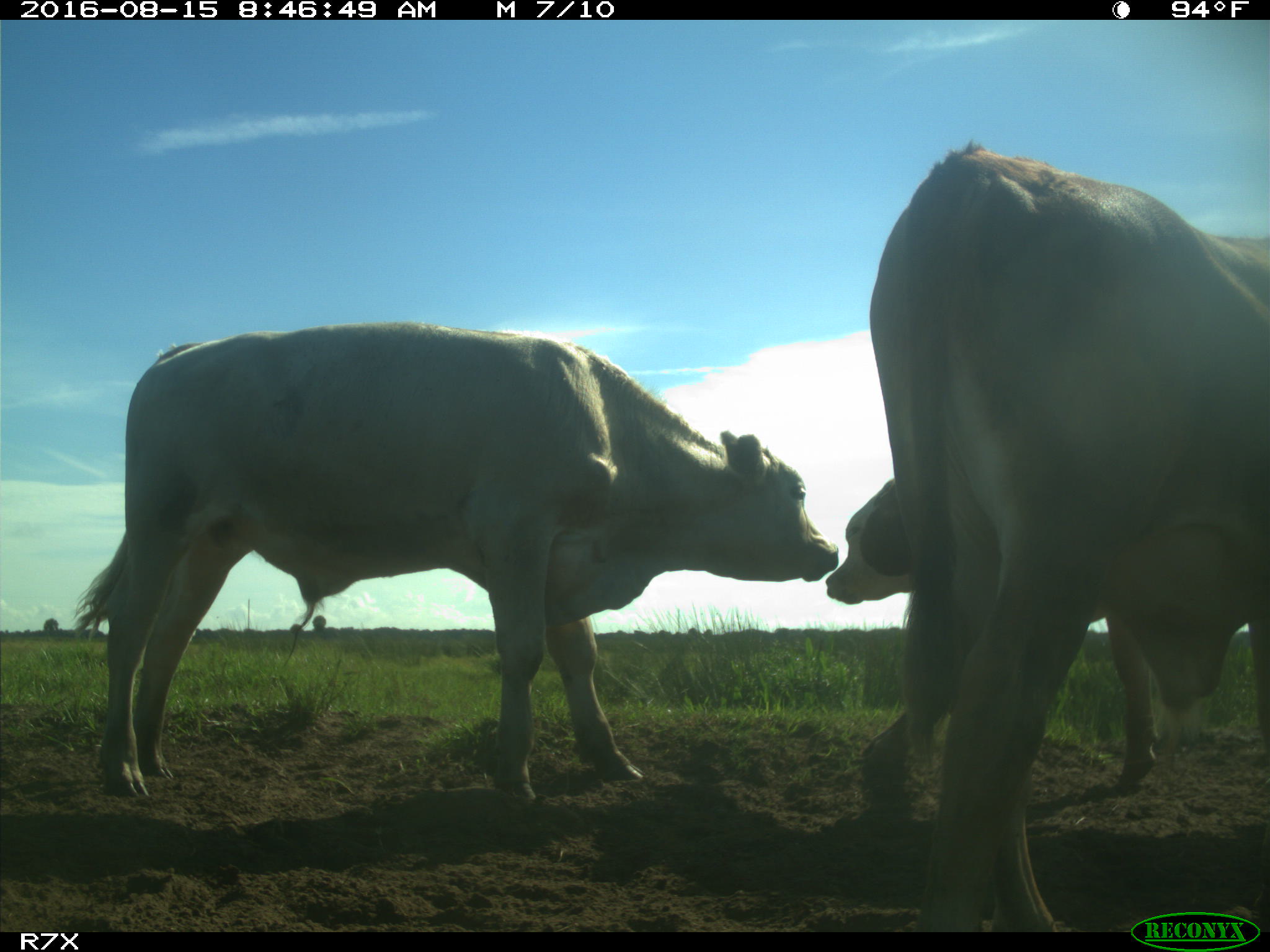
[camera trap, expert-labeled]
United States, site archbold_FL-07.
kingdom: Animalia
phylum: Chordata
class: Mammalia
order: Artiodactyla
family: Bovidae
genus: Bos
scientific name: Bos taurus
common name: domestic cow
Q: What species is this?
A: Bos taurus (domestic cow).